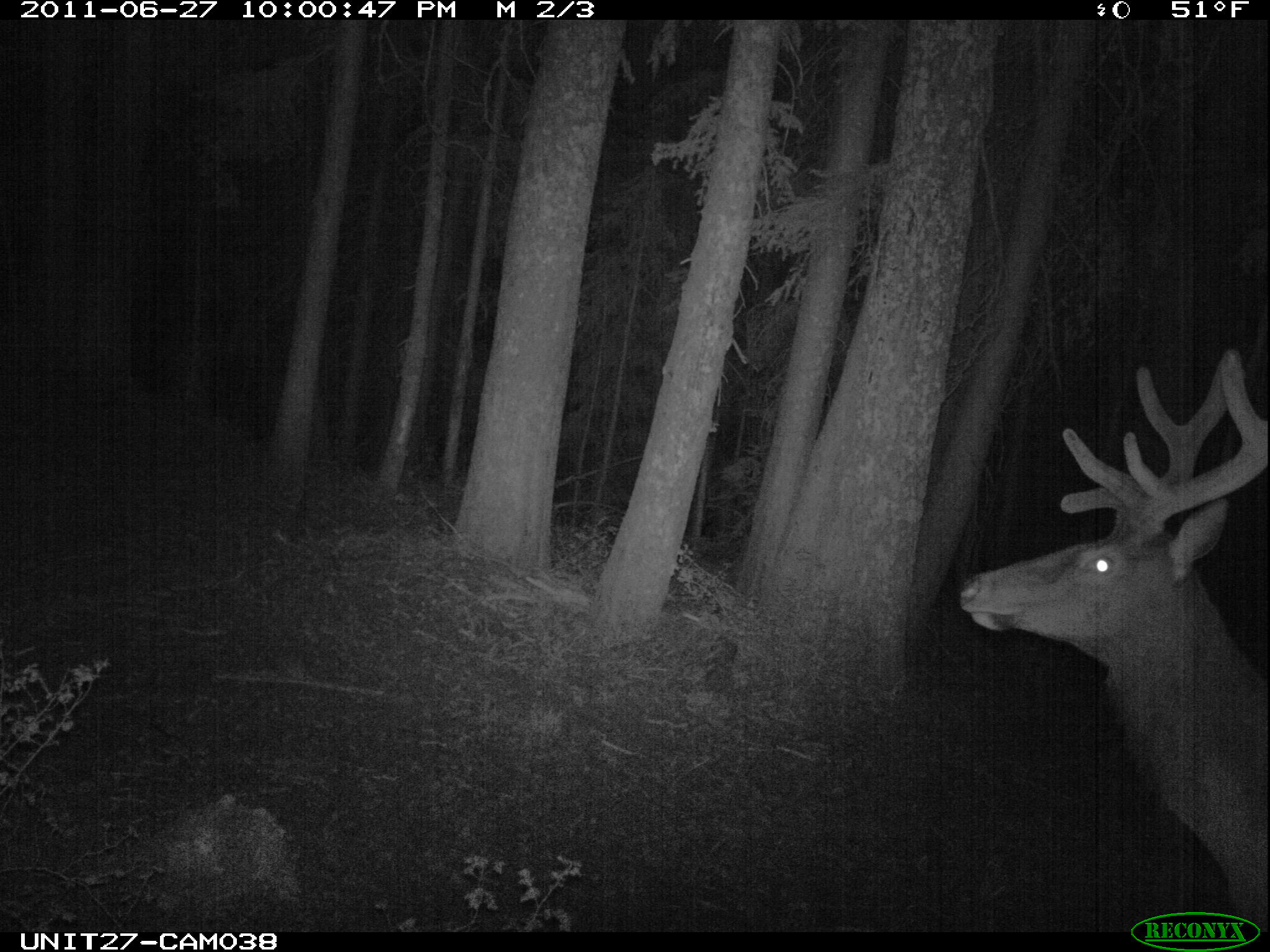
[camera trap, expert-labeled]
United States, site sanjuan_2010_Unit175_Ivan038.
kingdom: Animalia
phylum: Chordata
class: Mammalia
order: Artiodactyla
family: Cervidae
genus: Cervus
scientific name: Cervus elaphus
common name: red deer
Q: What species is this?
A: Cervus elaphus (red deer).